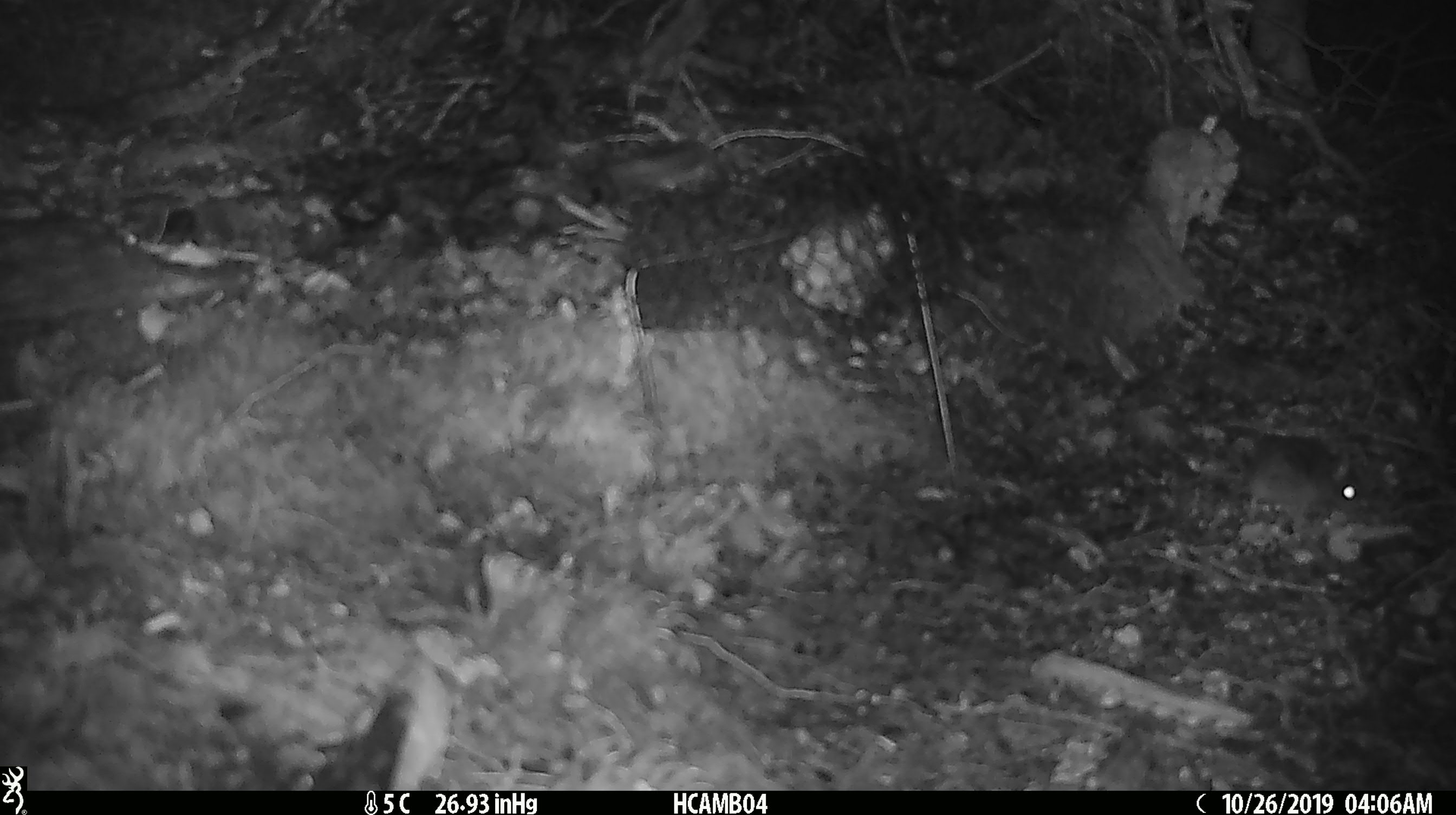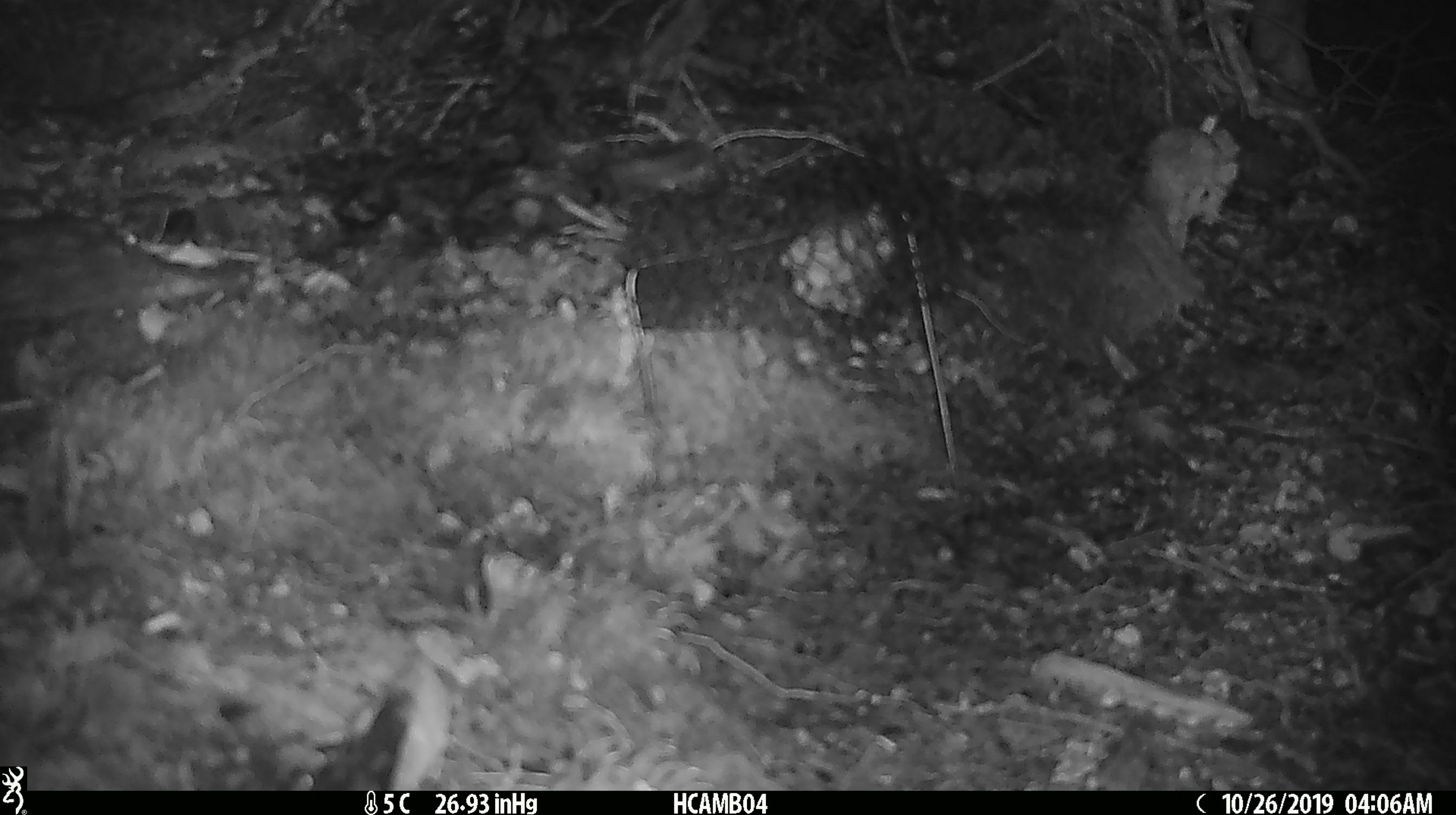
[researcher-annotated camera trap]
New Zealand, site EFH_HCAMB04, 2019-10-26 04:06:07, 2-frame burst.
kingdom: Animalia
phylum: Chordata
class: Mammalia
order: Rodentia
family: Muridae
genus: Mus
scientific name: Mus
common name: mouse